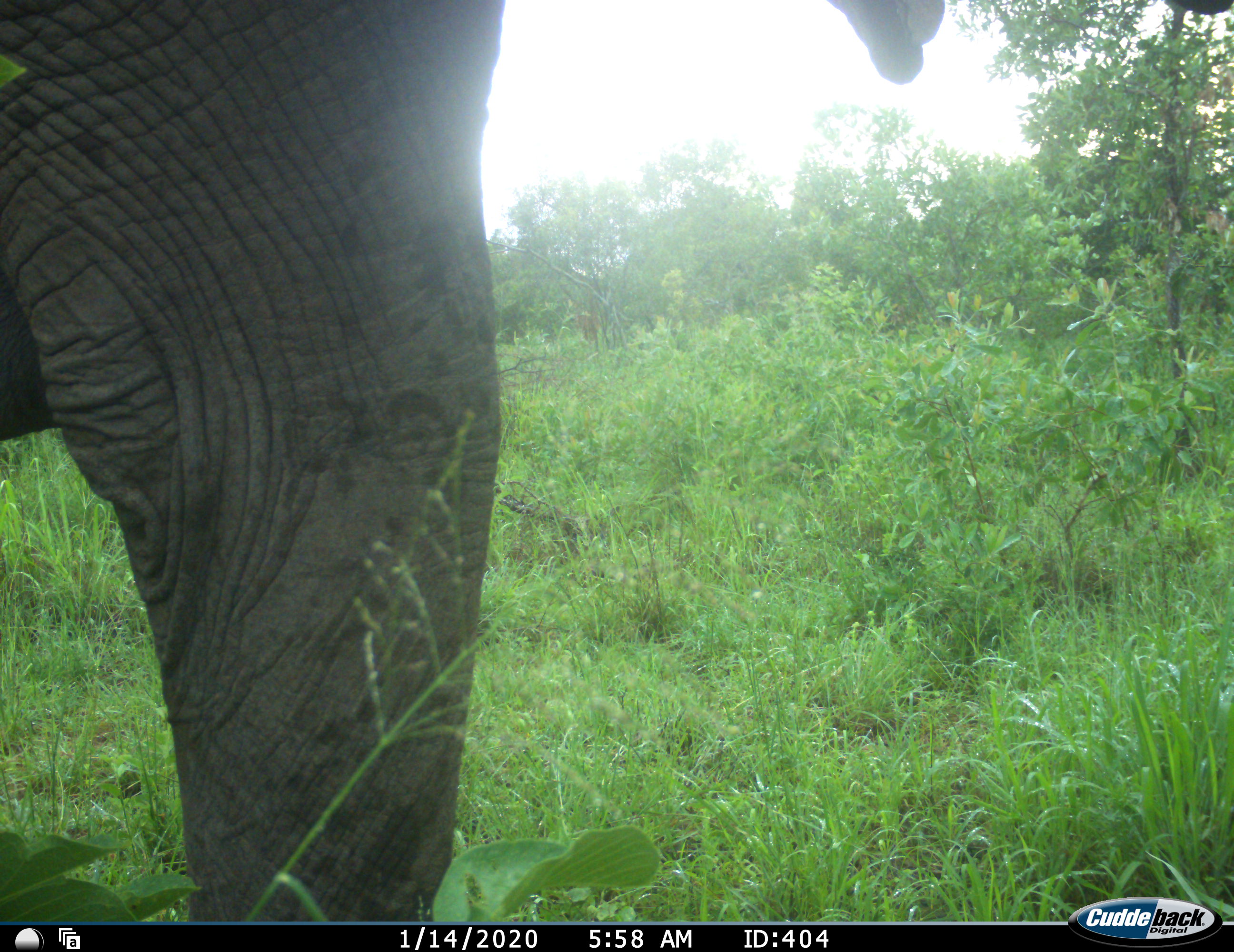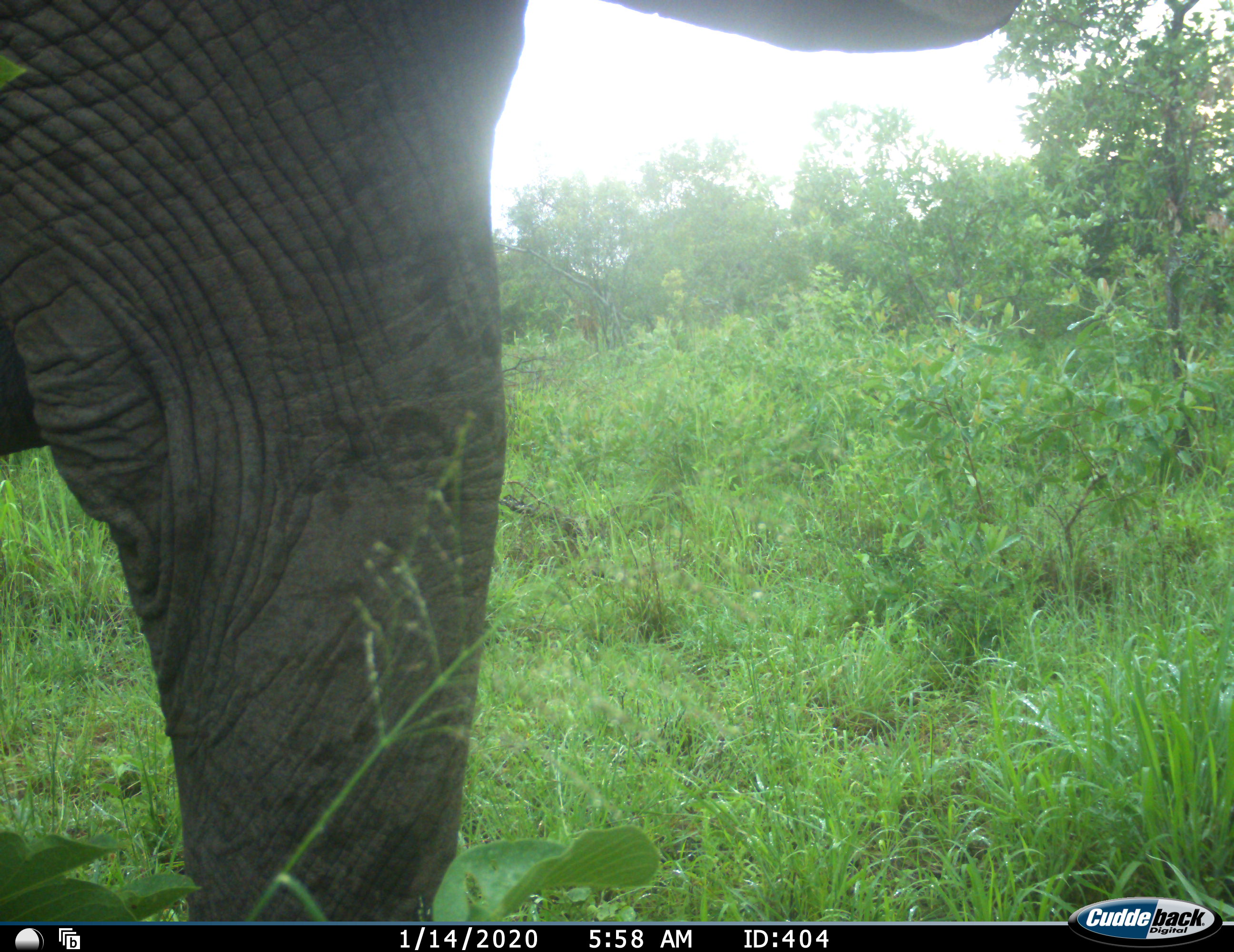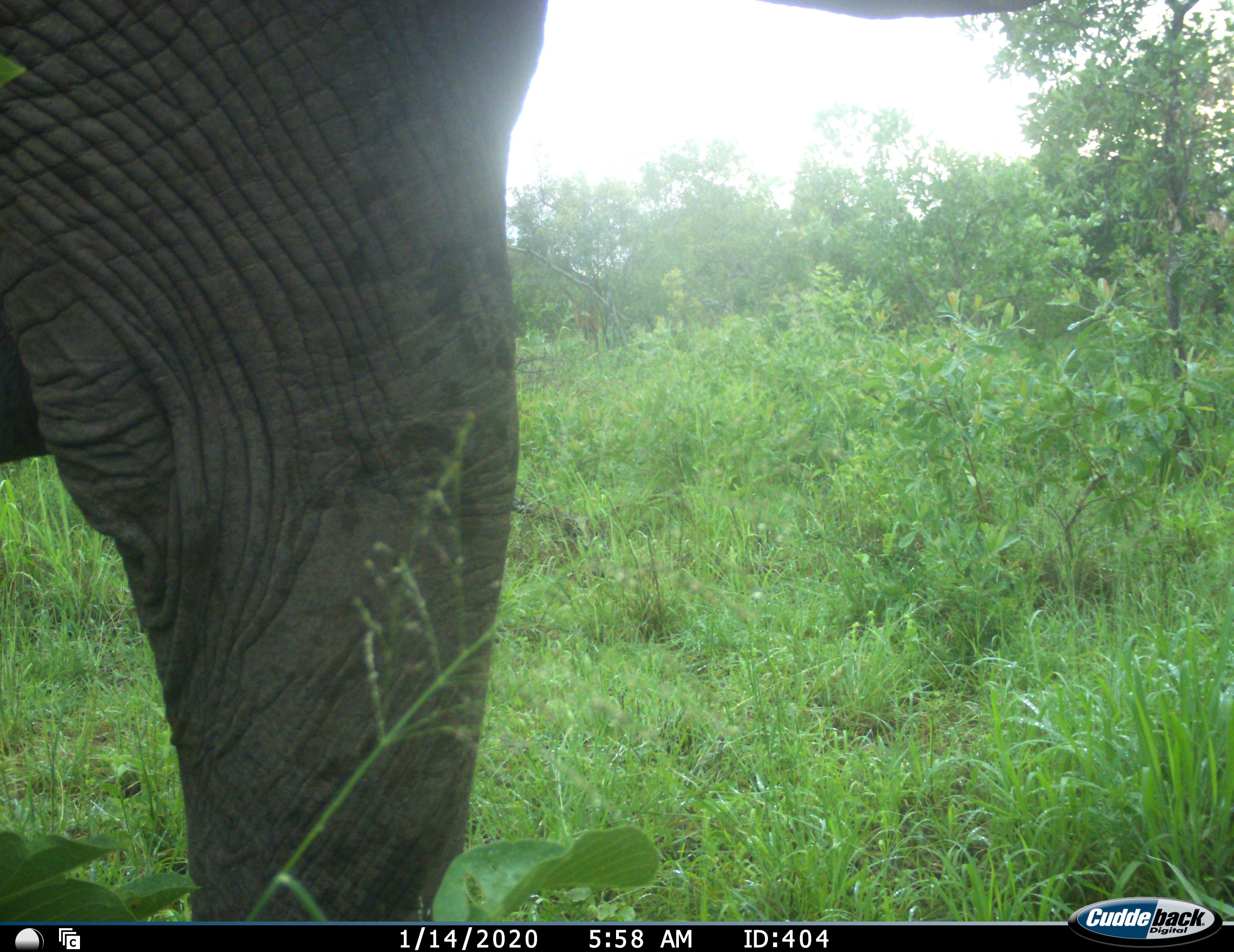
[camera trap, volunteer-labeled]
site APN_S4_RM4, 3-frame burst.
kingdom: Animalia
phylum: Chordata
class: Mammalia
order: Proboscidea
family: Elephantidae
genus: Loxodonta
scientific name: Loxodonta africana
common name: african bush elephant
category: elephant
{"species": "elephant (african bush elephant) (Loxodonta africana)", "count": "1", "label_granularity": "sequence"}